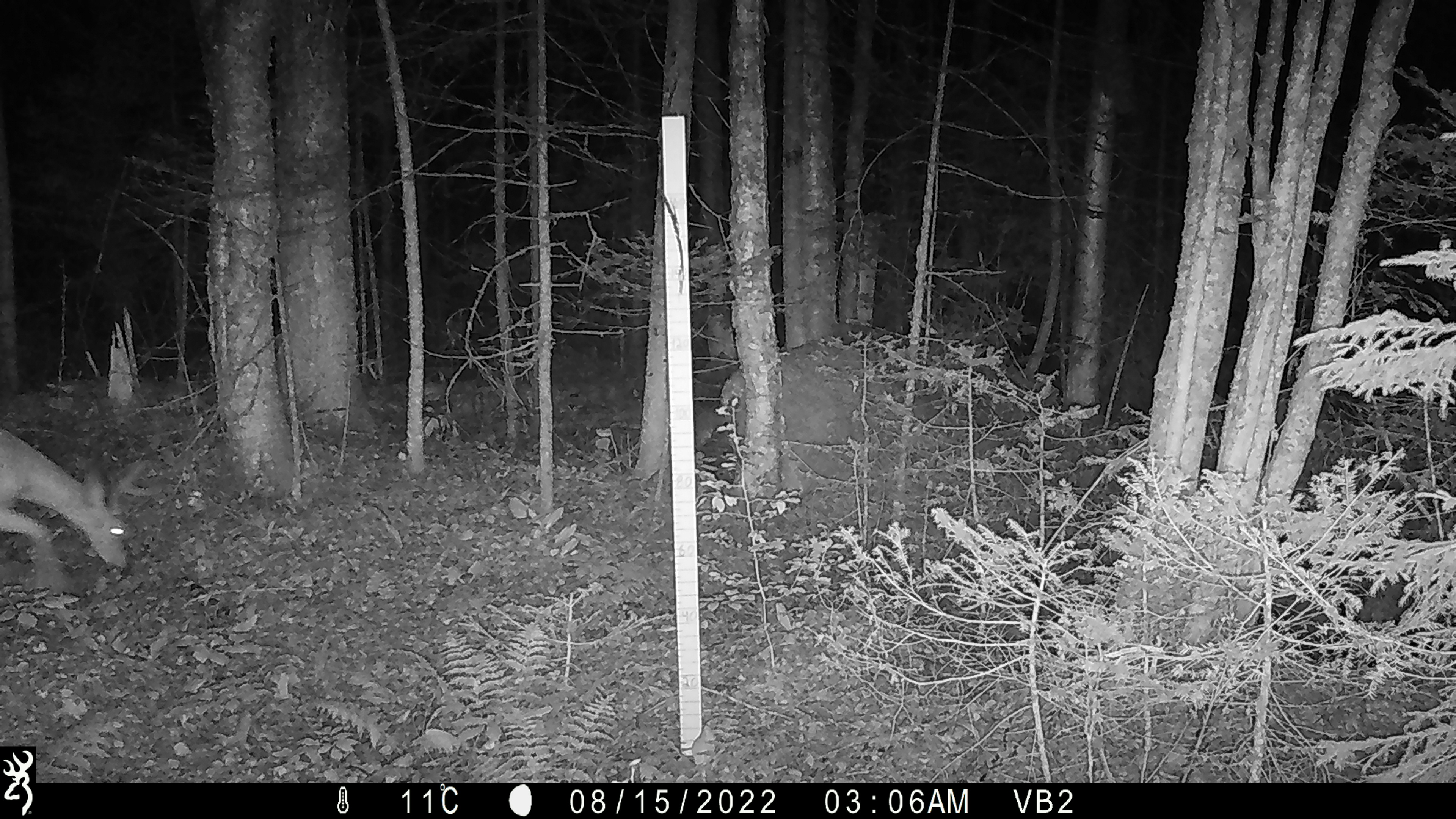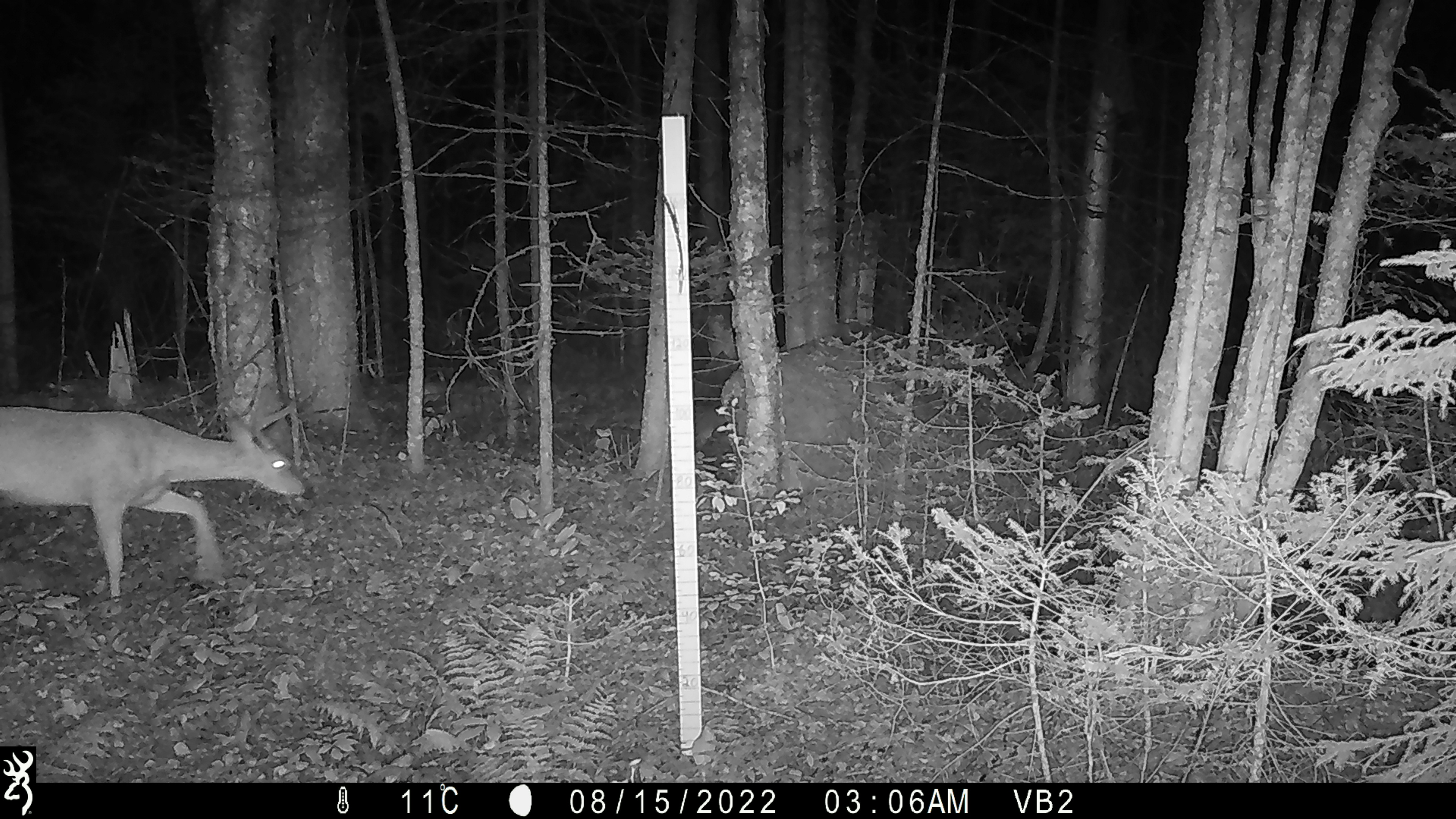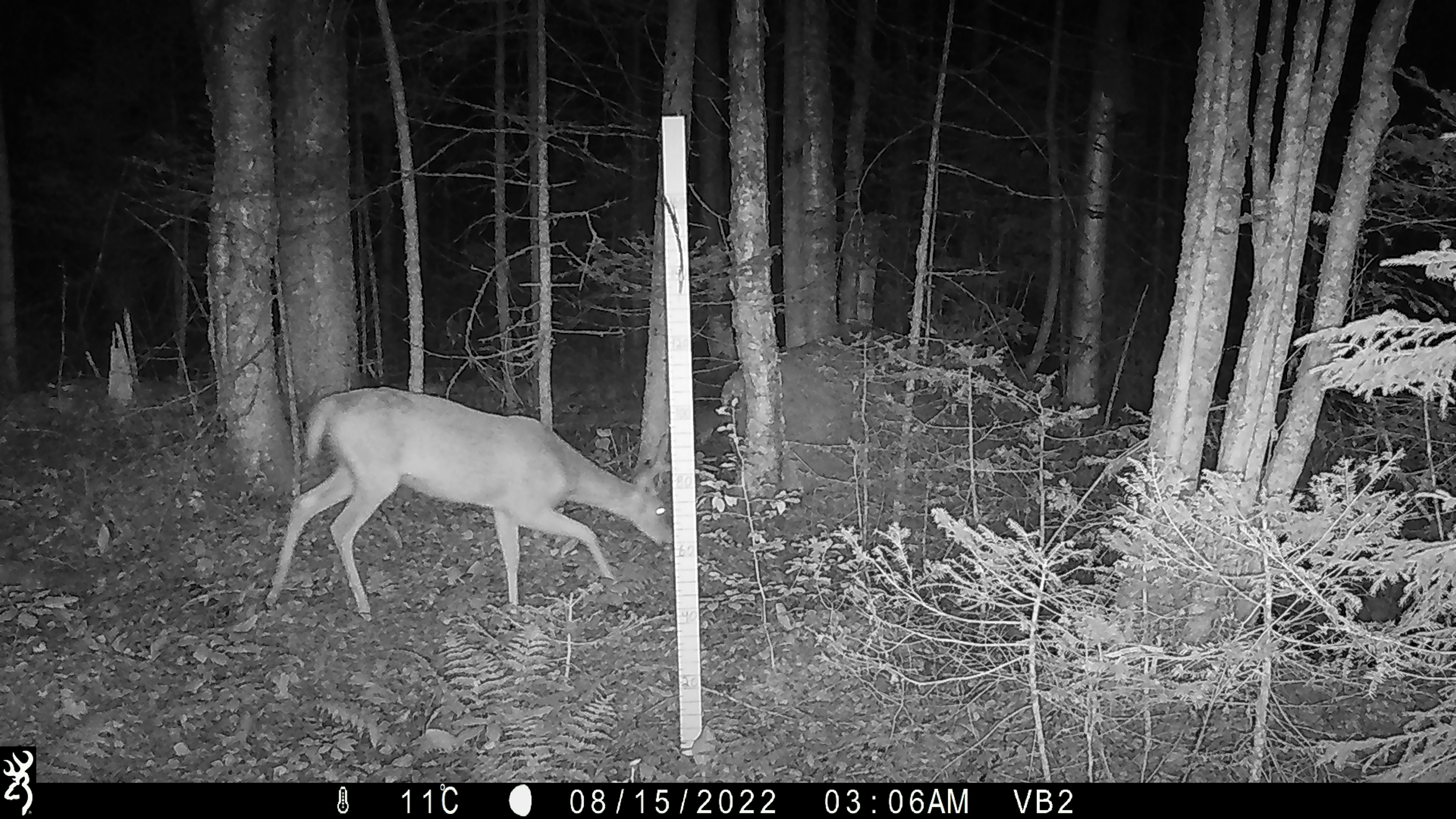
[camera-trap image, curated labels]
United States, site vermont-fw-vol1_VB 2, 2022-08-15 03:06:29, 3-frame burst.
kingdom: Animalia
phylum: Chordata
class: Mammalia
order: Artiodactyla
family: Cervidae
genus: Odocoileus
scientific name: Odocoileus virginianus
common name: white-tailed deer